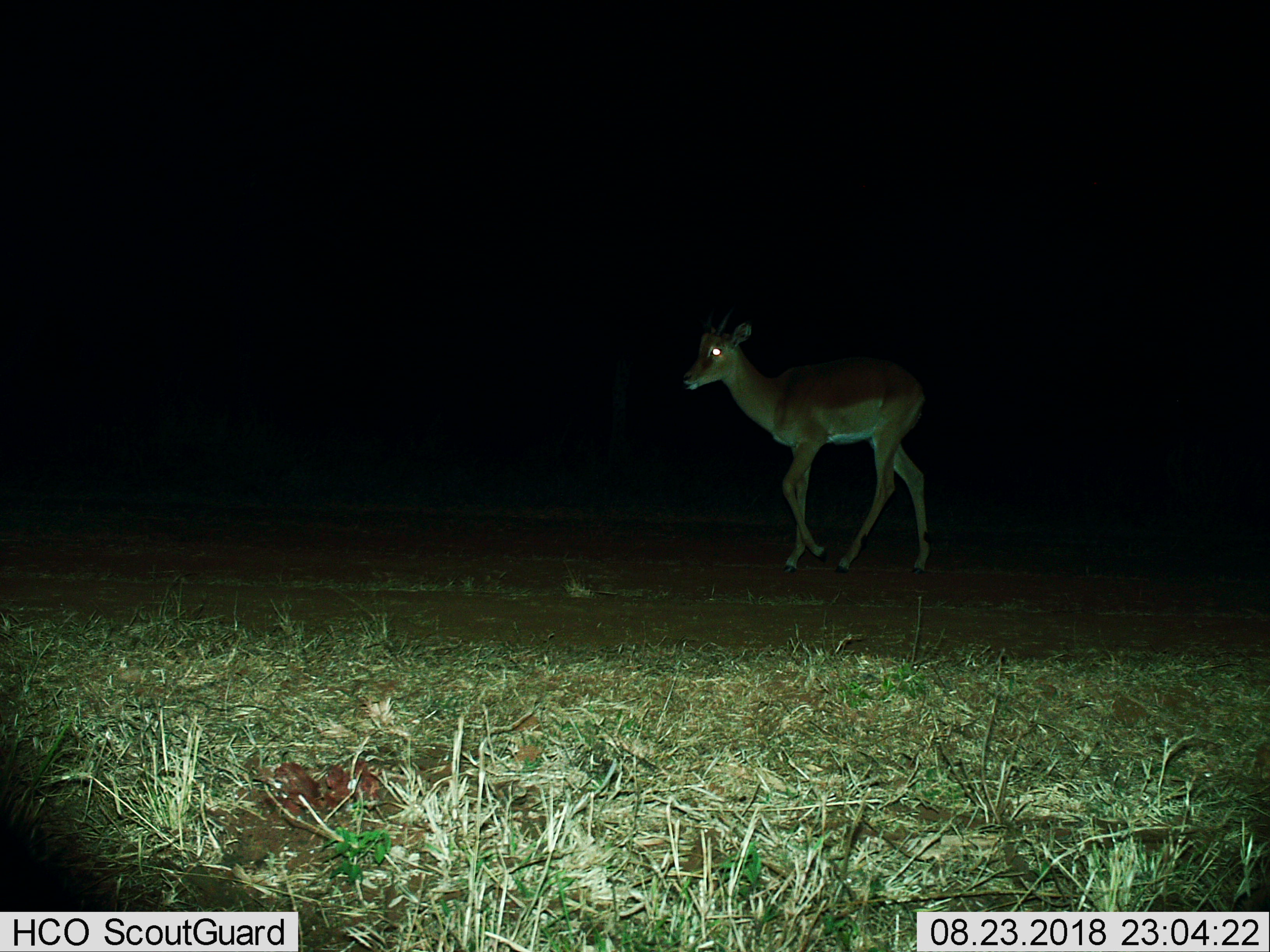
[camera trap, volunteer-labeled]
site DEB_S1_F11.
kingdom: Animalia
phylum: Chordata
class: Mammalia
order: Artiodactyla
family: Bovidae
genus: Aepyceros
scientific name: Aepyceros melampus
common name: impala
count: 1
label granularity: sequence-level